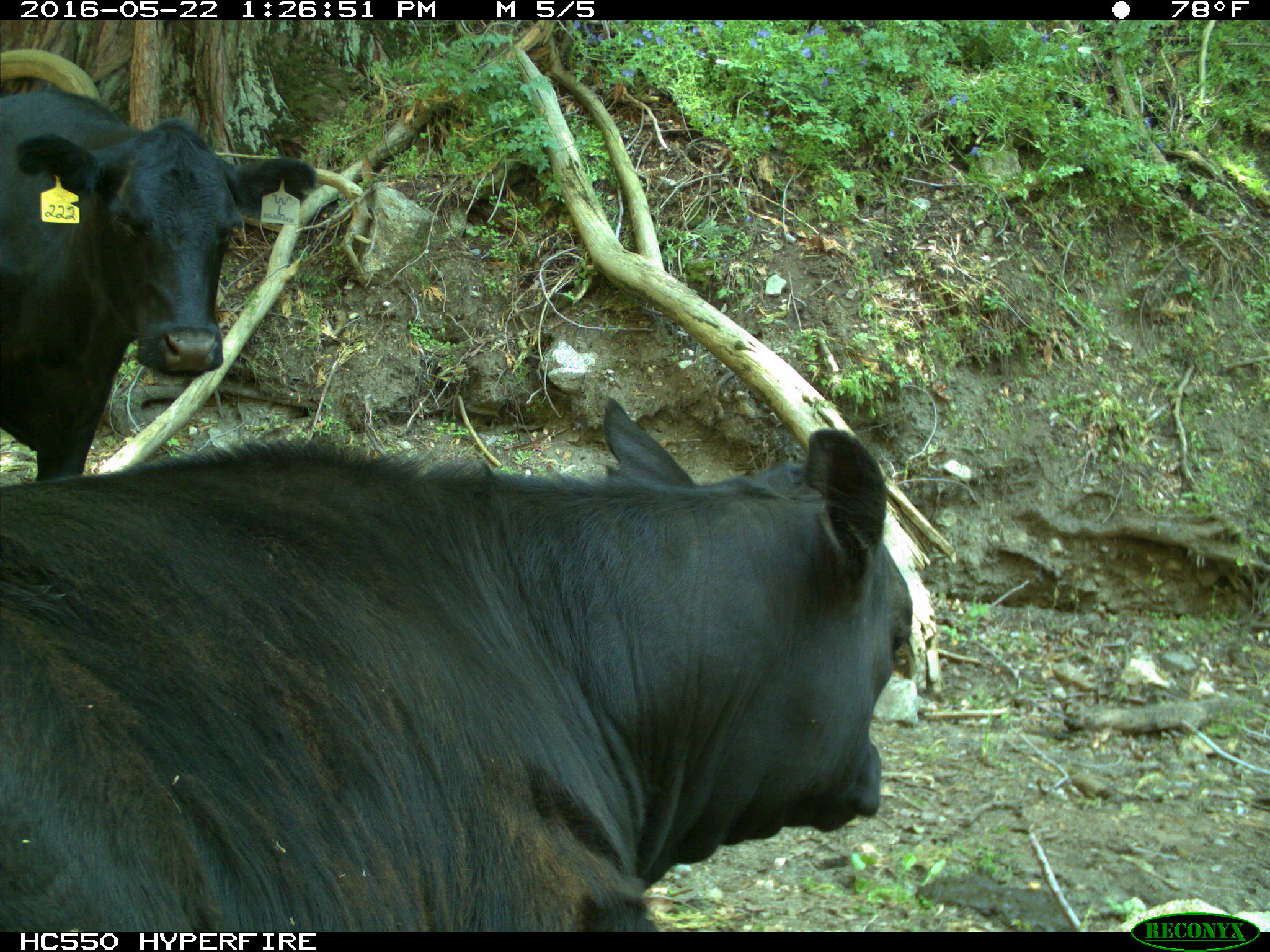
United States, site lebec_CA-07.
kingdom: Animalia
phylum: Chordata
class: Mammalia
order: Artiodactyla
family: Bovidae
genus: Bos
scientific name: Bos taurus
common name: domestic cow